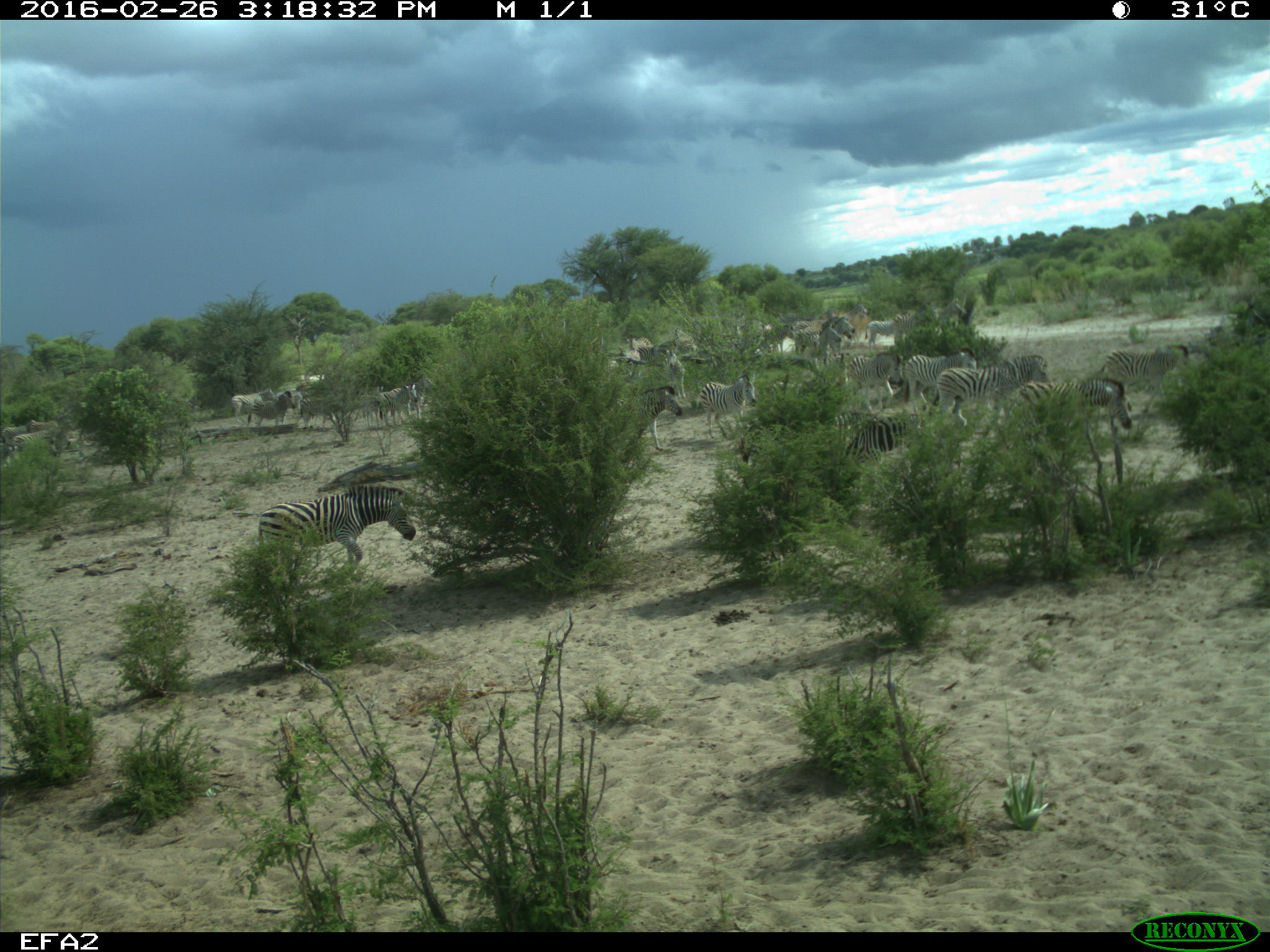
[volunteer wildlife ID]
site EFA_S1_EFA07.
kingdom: Animalia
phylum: Chordata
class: Mammalia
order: Perissodactyla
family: Equidae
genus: Equus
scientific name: Equus quagga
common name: plains zebra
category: zebraplains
Zebraplains (plains zebra) (Equus quagga), count 11-50. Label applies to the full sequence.